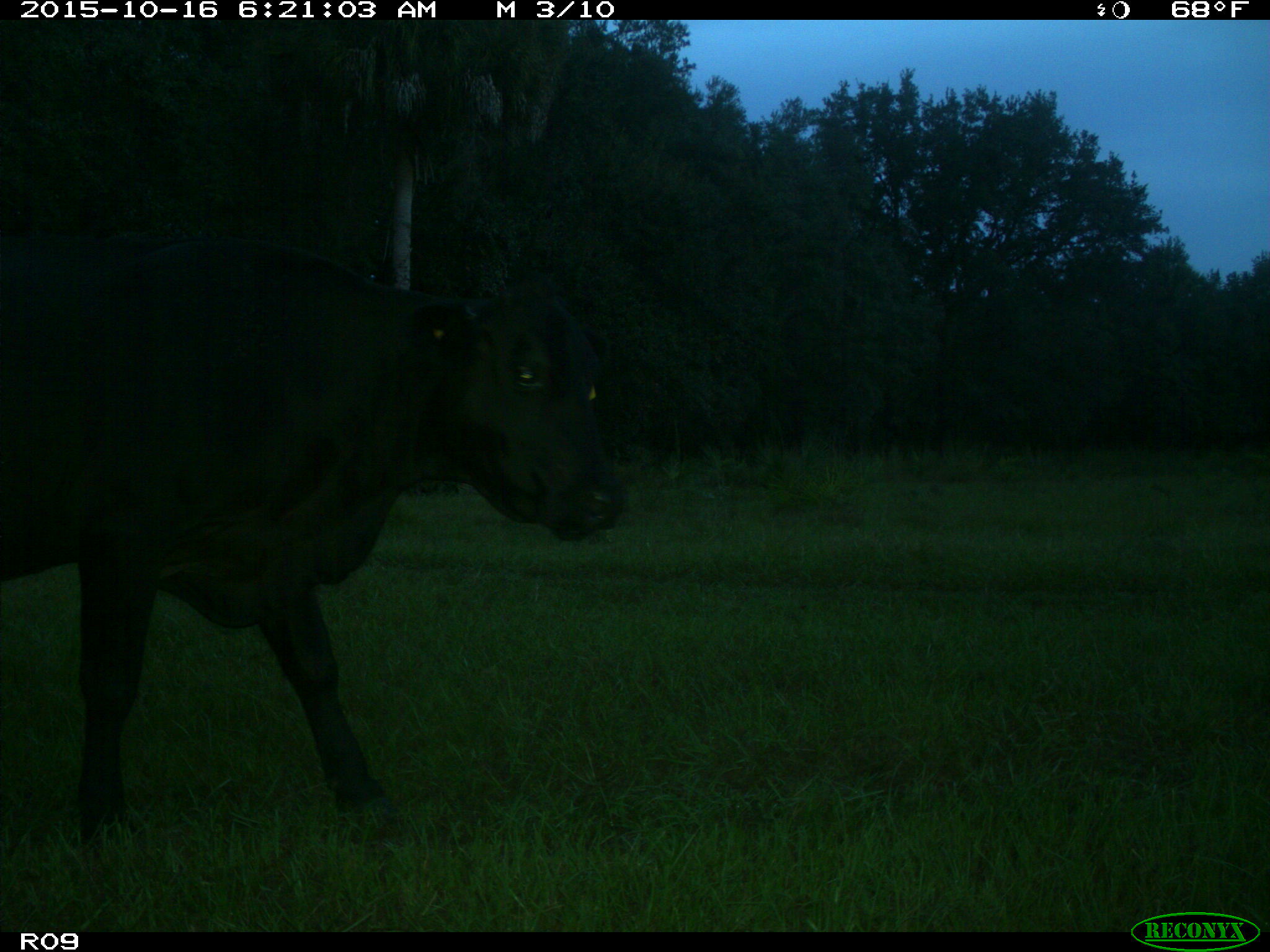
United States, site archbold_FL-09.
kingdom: Animalia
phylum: Chordata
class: Mammalia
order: Artiodactyla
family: Bovidae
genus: Bos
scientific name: Bos taurus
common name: domestic cow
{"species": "Bos taurus (domestic cow)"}